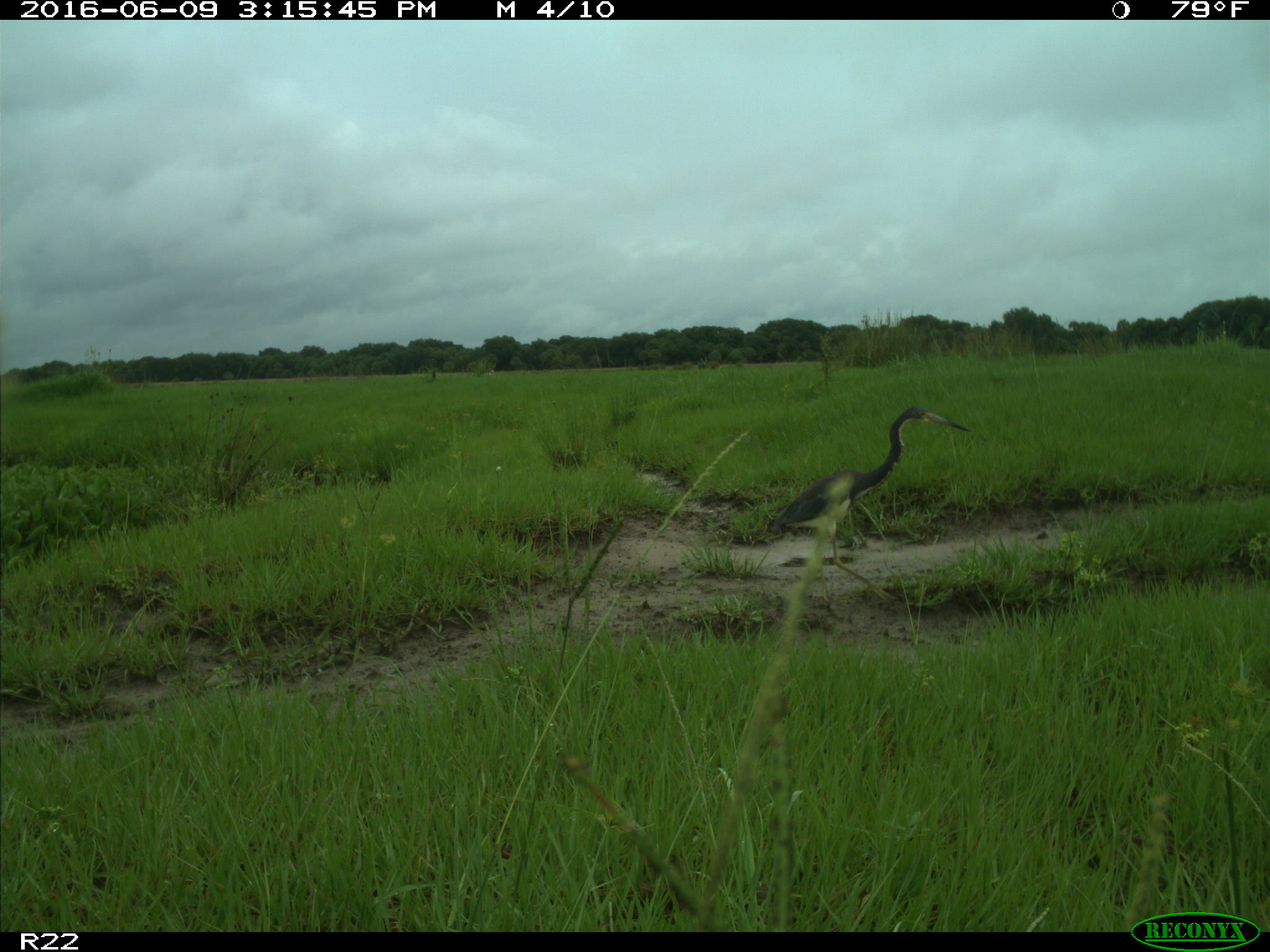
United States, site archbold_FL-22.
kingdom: Animalia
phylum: Chordata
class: Aves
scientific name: Aves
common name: birds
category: unidentified bird